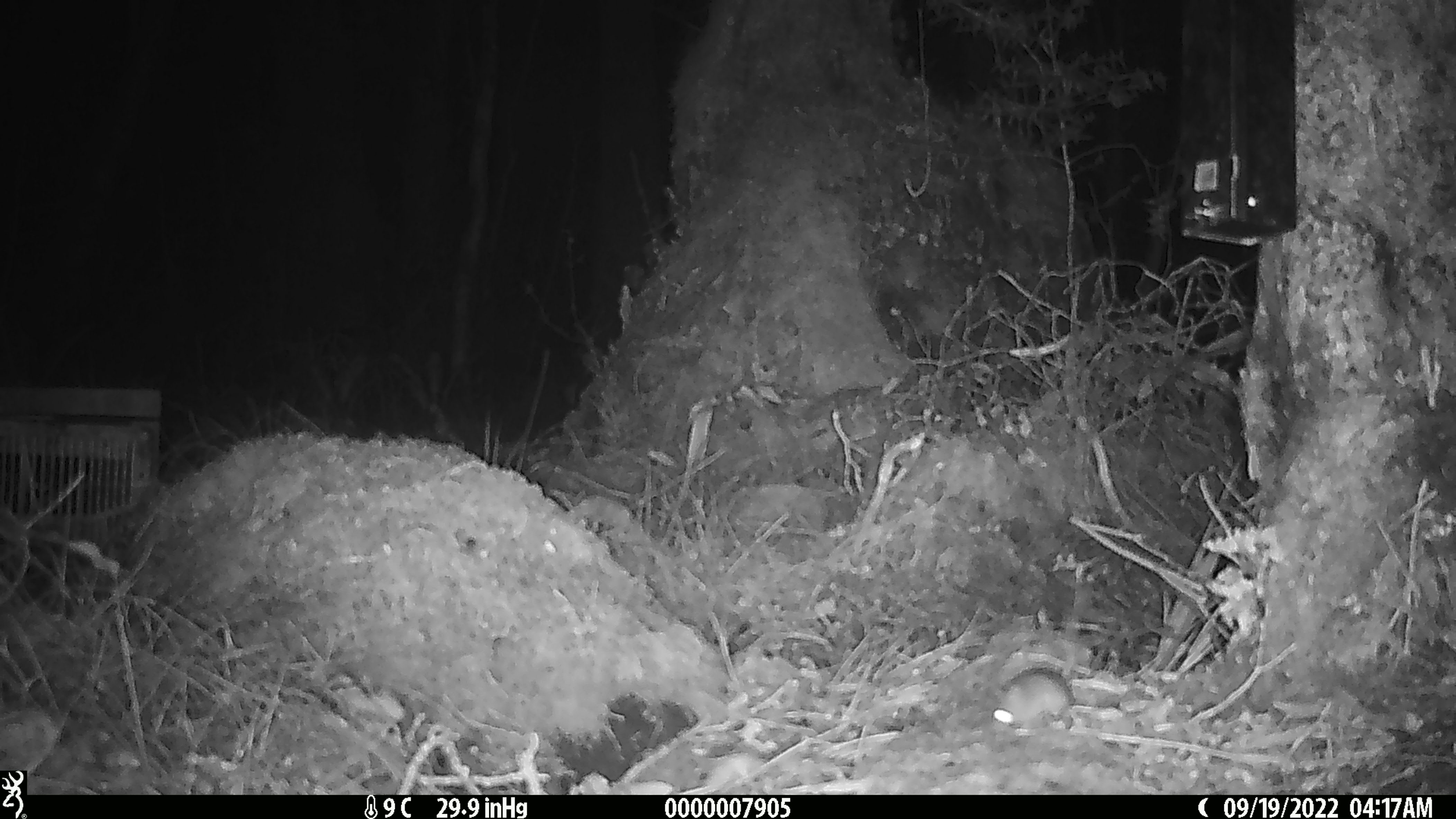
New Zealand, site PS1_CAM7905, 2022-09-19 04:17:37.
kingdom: Animalia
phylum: Chordata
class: Mammalia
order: Rodentia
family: Muridae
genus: Mus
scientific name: Mus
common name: mouse